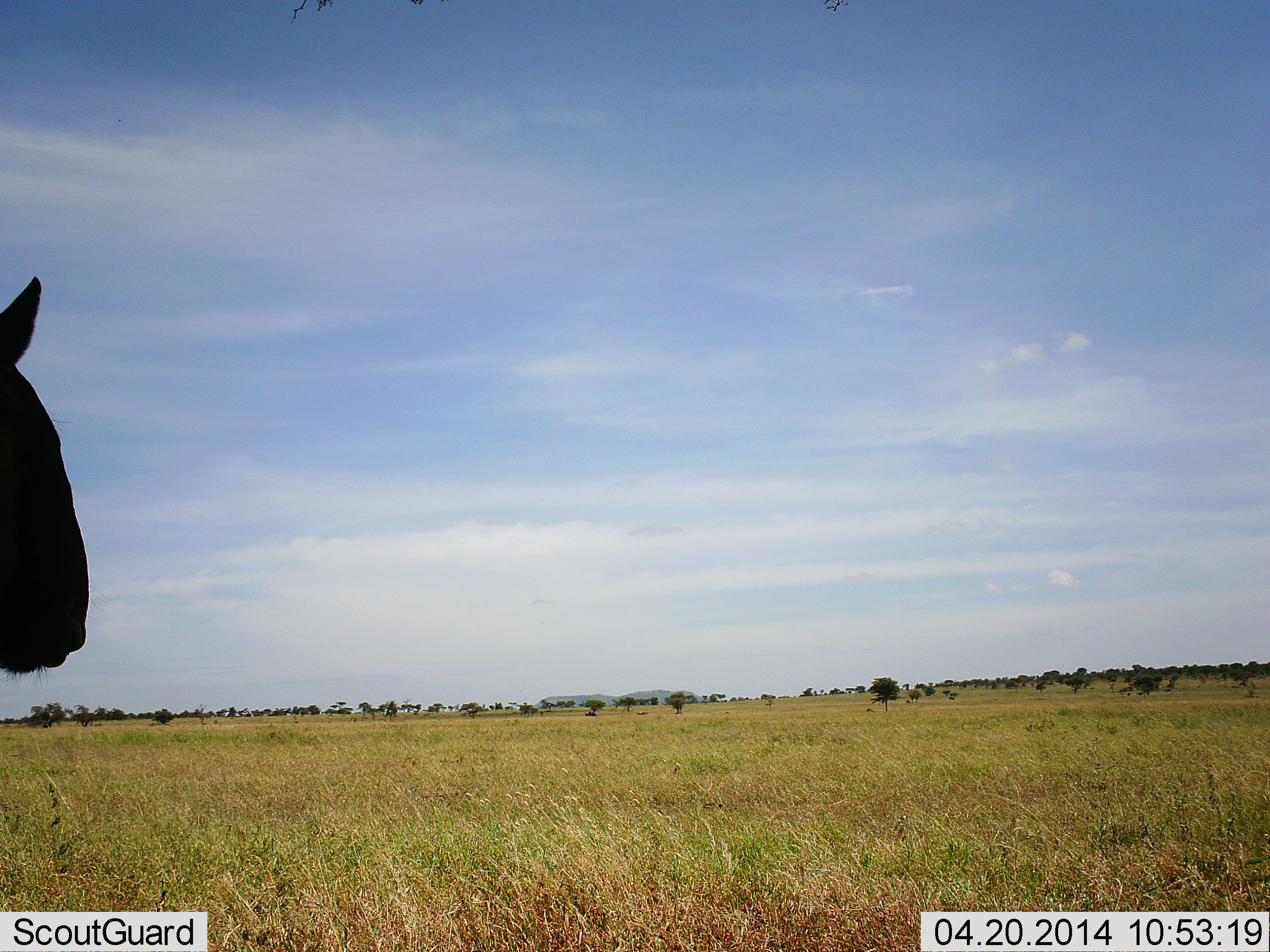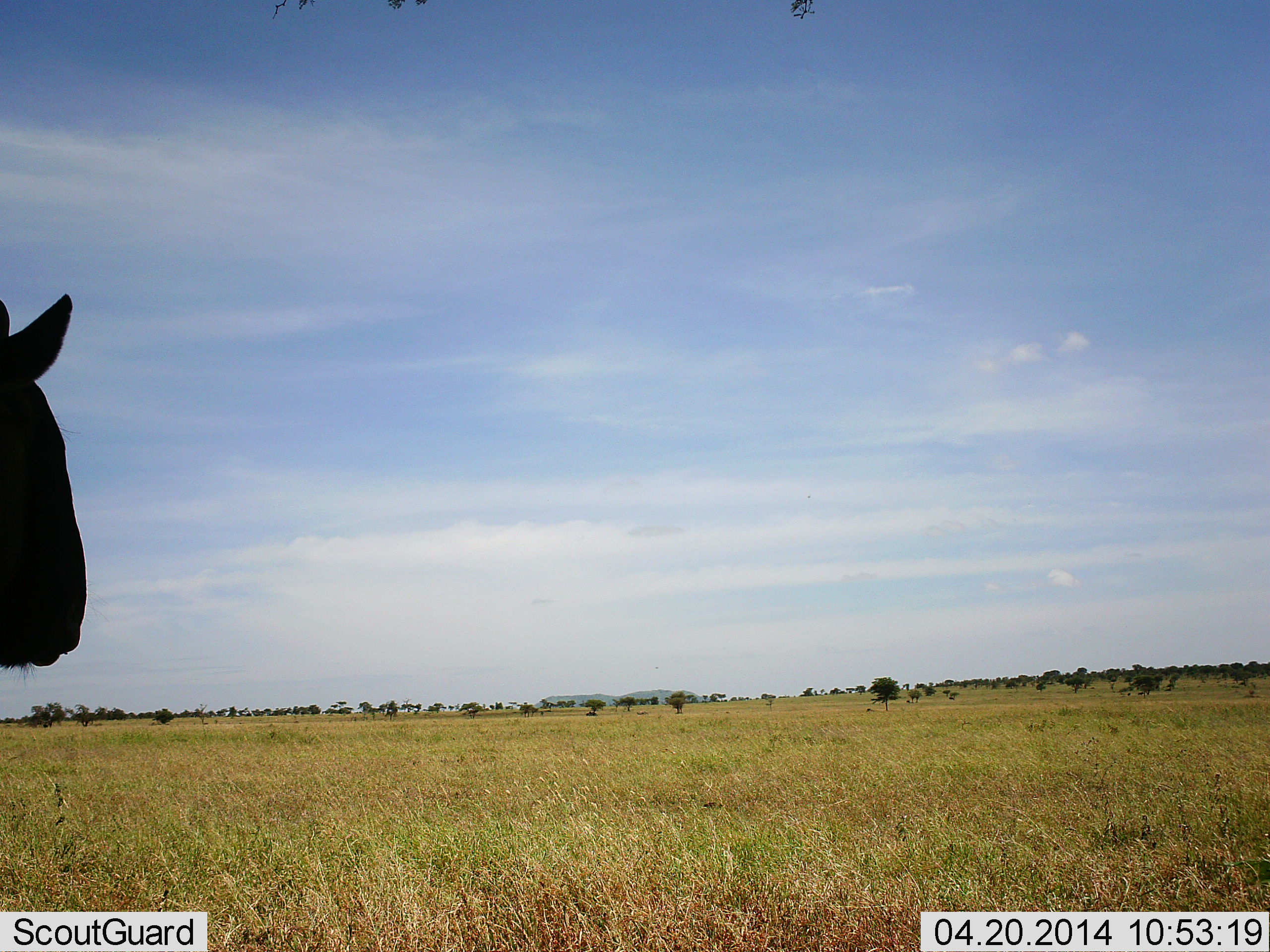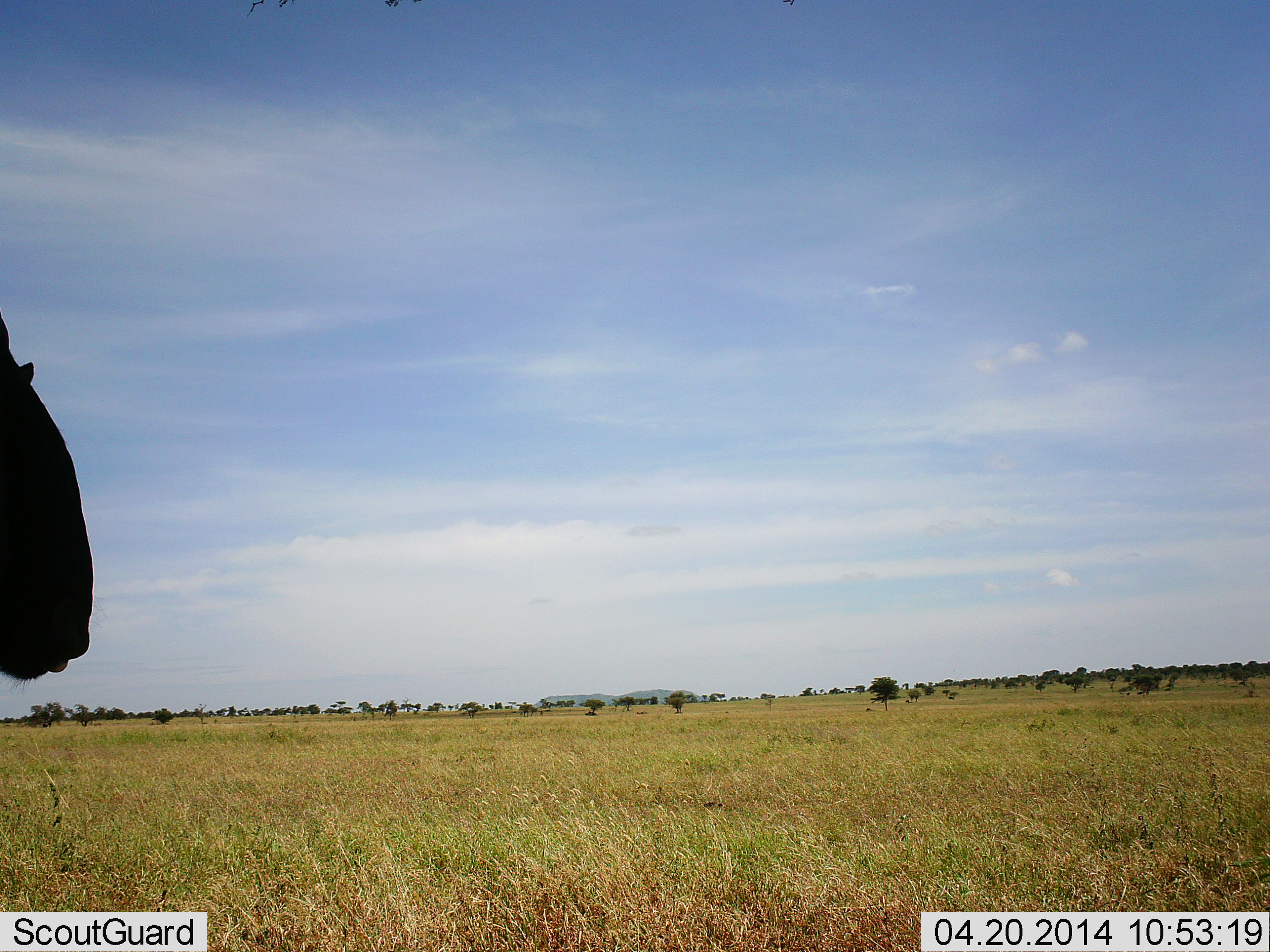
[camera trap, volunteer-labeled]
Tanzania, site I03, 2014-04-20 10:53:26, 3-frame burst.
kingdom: Animalia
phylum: Chordata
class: Mammalia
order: Artiodactyla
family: Bovidae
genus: Connochaetes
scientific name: Connochaetes taurinus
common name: blue wildebeest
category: wildebeest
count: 1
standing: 100%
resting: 10%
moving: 0%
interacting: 0%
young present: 0%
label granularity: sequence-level